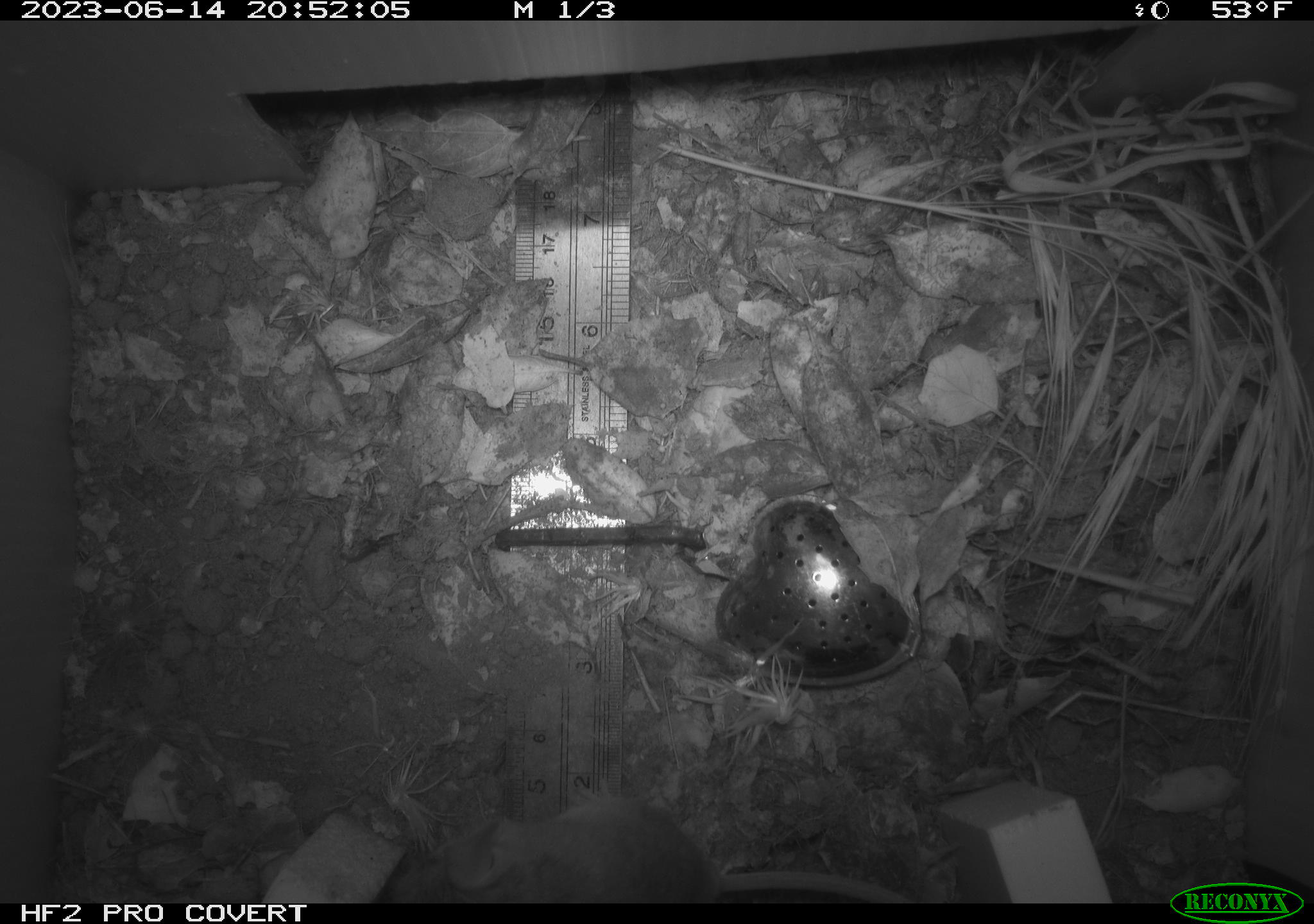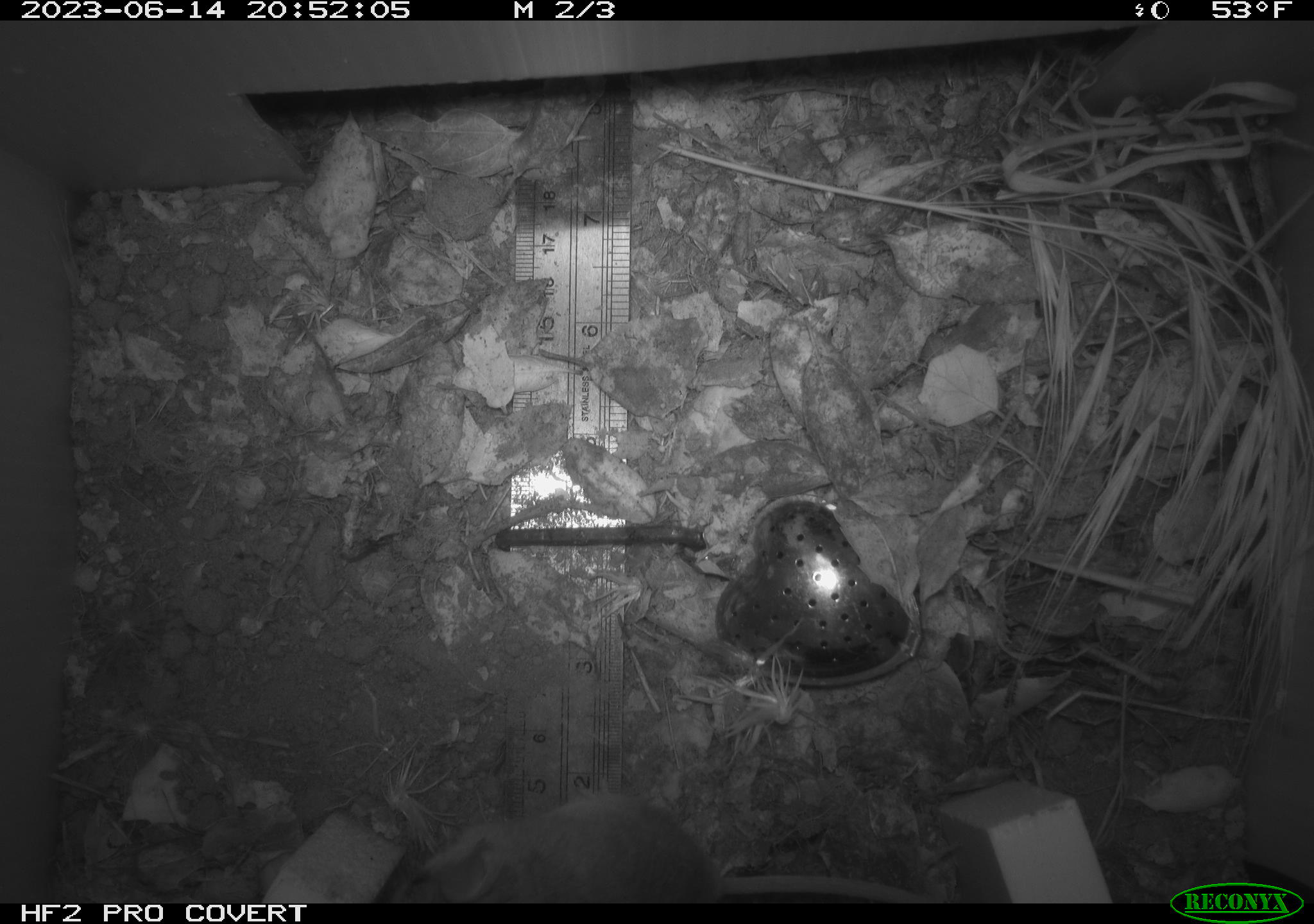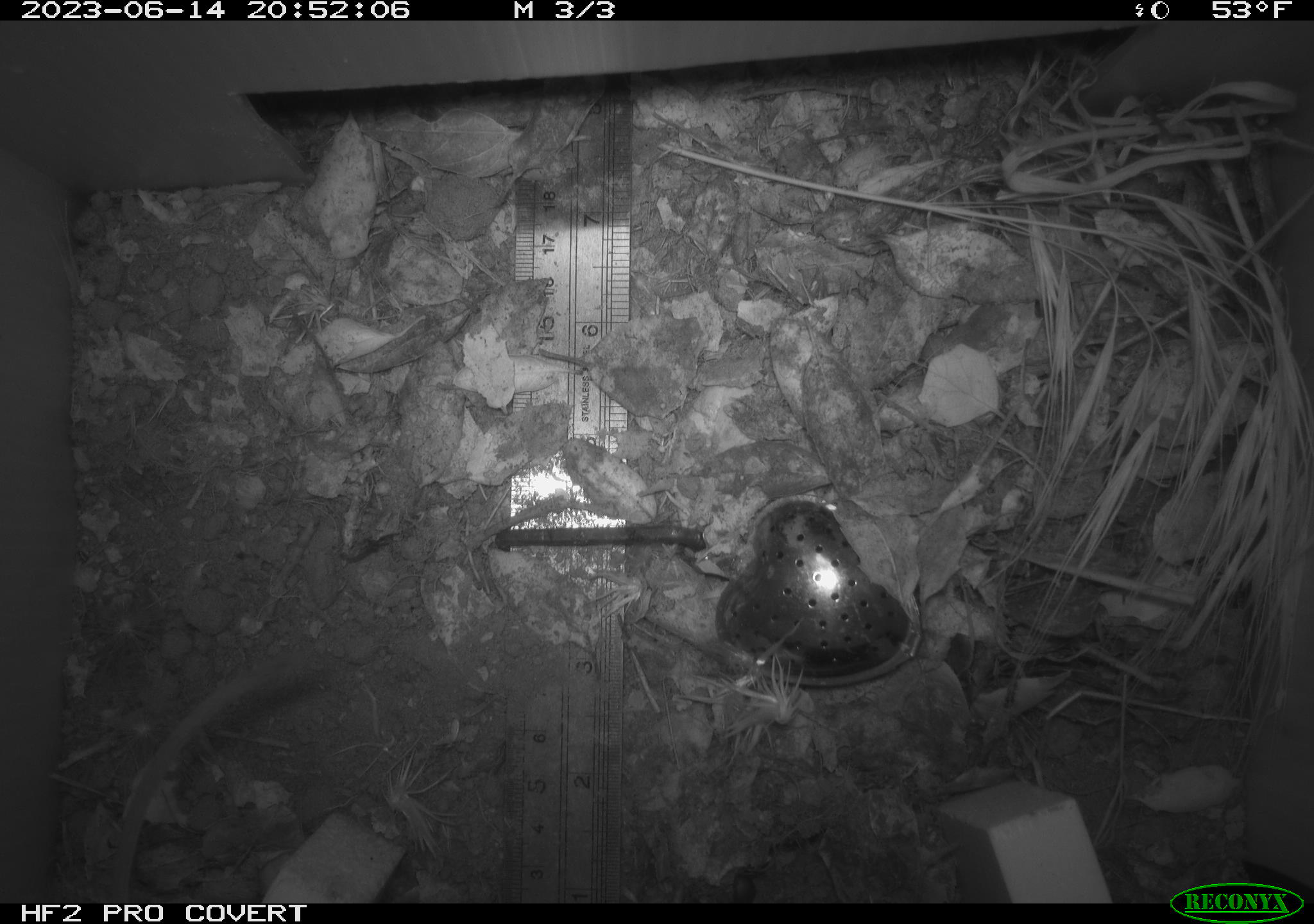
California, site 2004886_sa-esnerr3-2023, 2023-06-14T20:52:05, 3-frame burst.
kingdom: Animalia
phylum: Chordata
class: Mammalia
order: Rodentia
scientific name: Rodentia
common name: mouse species